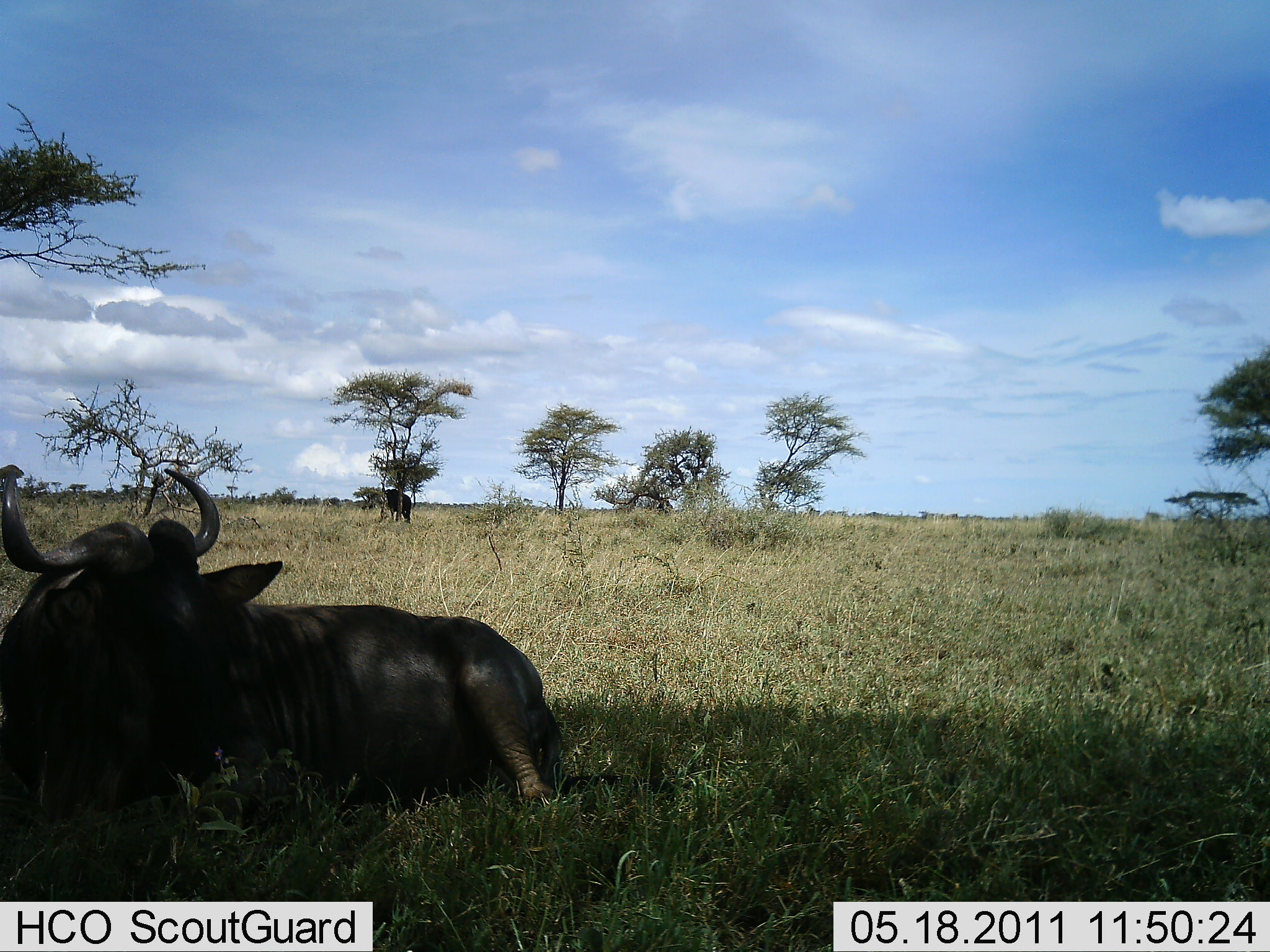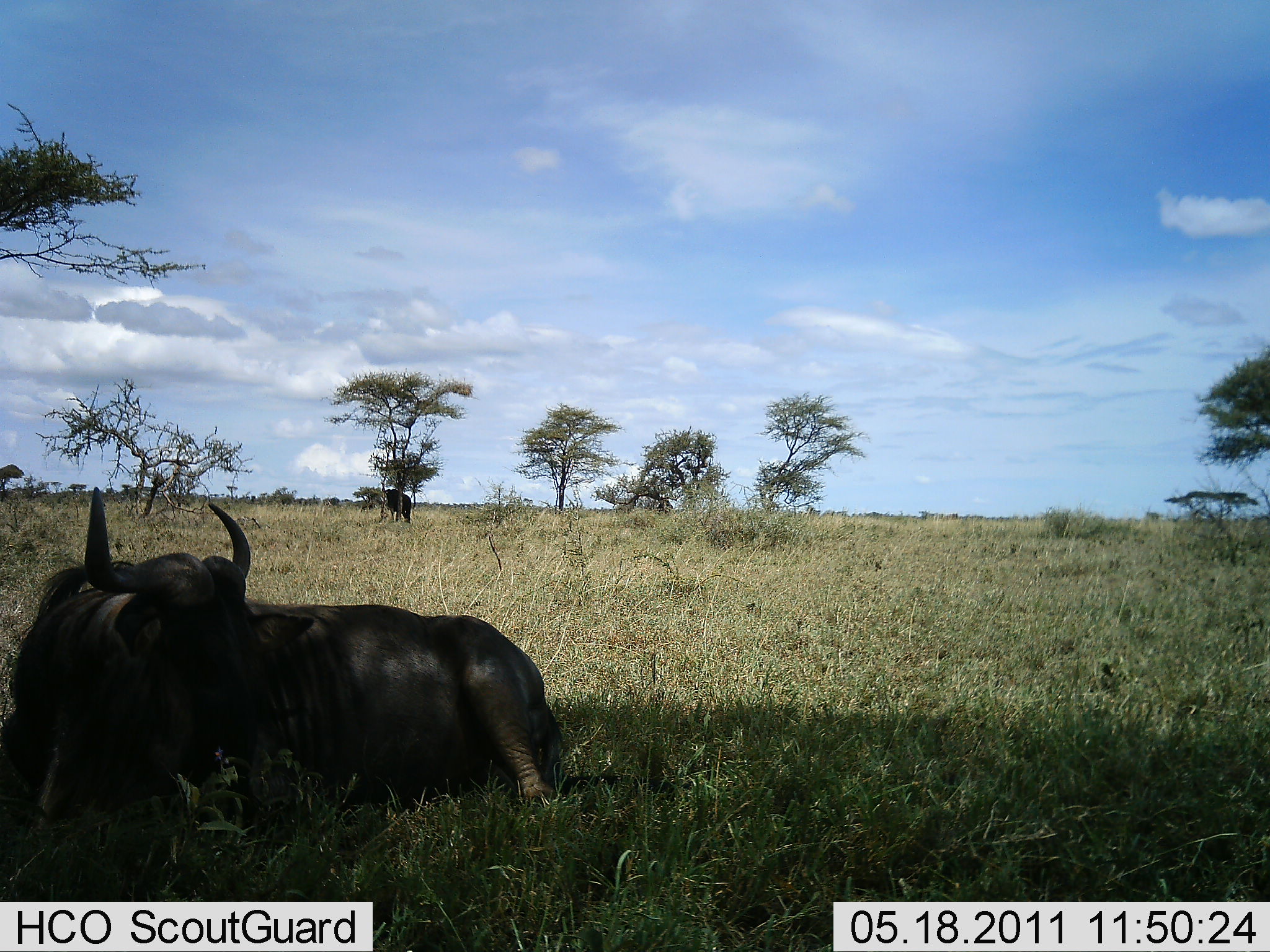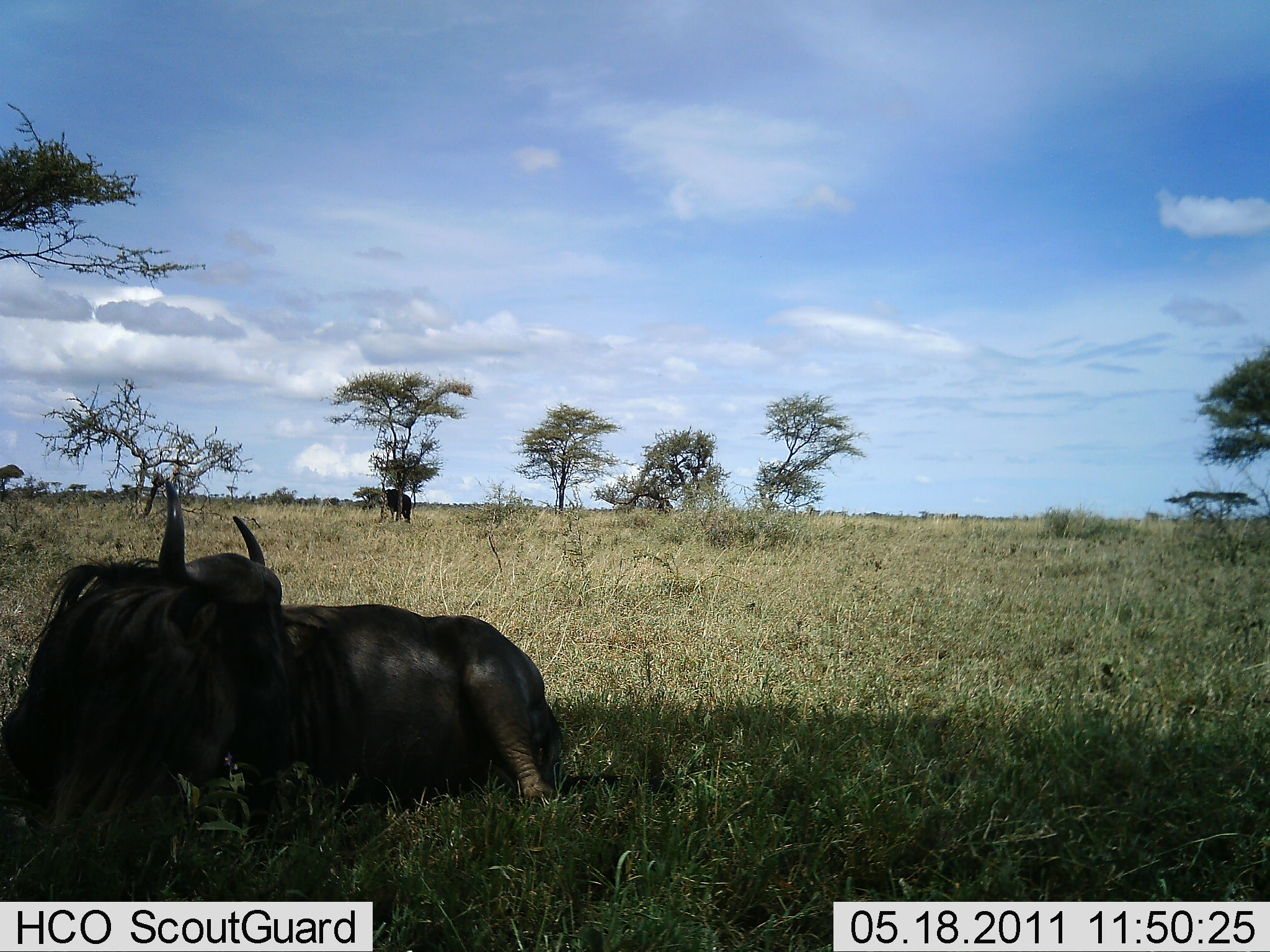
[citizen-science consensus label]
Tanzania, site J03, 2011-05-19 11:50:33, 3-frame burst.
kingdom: Animalia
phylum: Chordata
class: Mammalia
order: Artiodactyla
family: Bovidae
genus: Connochaetes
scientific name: Connochaetes taurinus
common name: blue wildebeest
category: wildebeest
Wildebeest (blue wildebeest) (Connochaetes taurinus), count 1. Behavior (volunteer vote fractions): standing 9%, resting 91%, moving 0%, interacting 0%. Young present (vote fraction): 0%. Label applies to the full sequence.